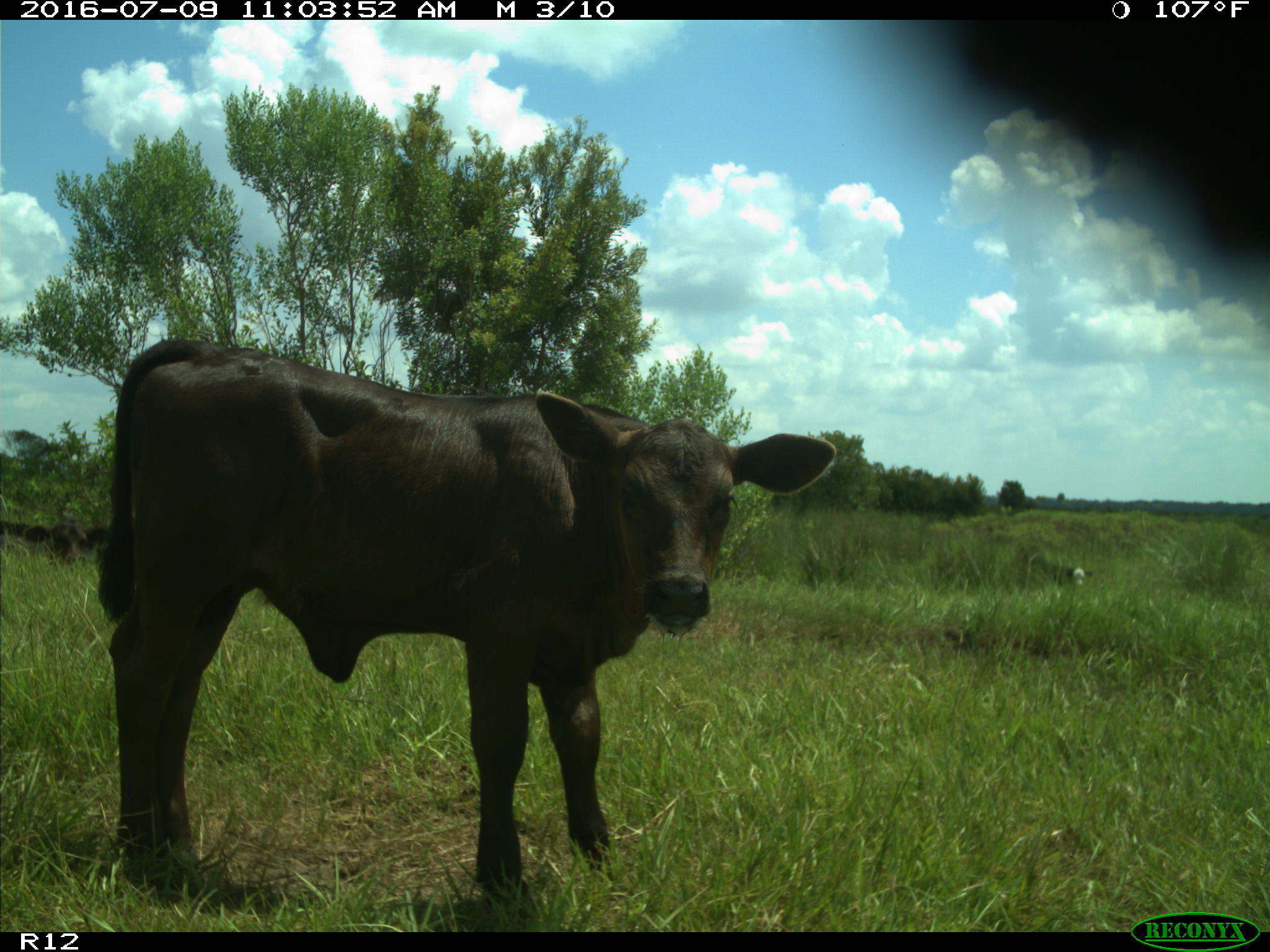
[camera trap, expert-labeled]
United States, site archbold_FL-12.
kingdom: Animalia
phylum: Chordata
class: Mammalia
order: Artiodactyla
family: Bovidae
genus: Bos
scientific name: Bos taurus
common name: domestic cow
Bos taurus (domestic cow).